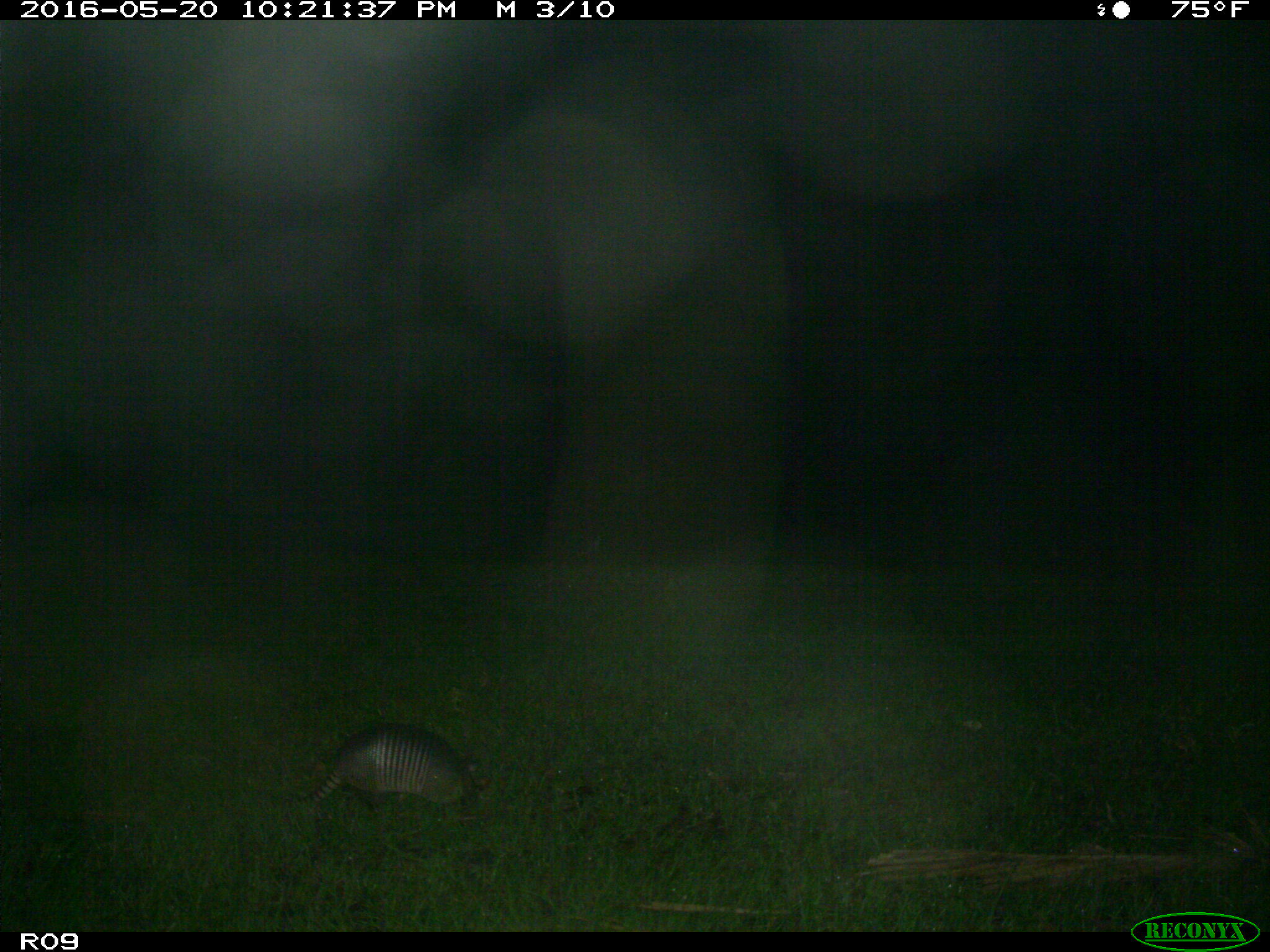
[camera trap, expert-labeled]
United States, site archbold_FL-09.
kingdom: Animalia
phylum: Chordata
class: Mammalia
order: Cingulata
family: Dasypodidae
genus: Dasypus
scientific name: Dasypus novemcinctus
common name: nine-banded armadillo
Dasypus novemcinctus (nine-banded armadillo).